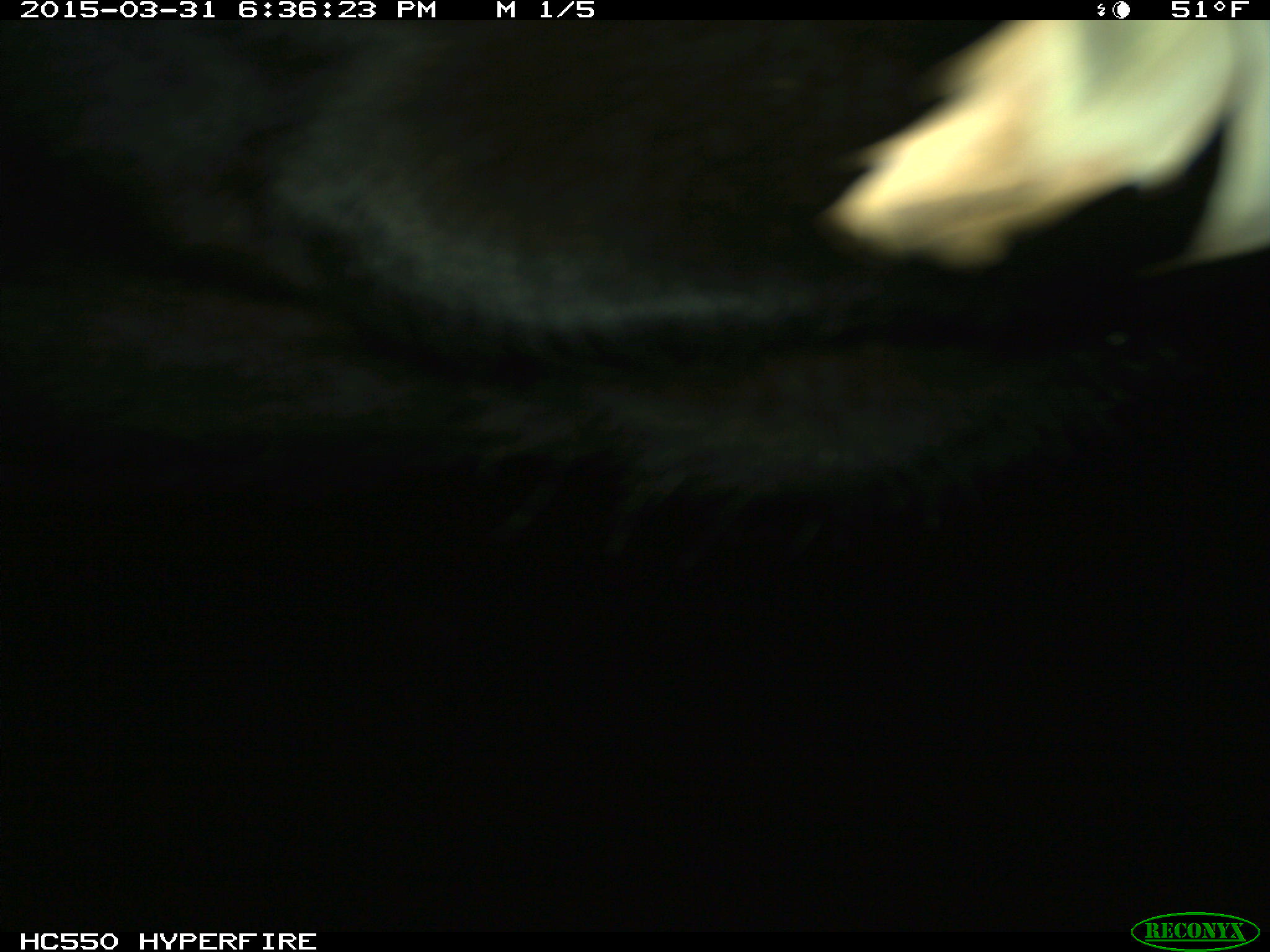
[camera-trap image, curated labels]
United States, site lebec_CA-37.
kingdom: Animalia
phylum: Chordata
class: Mammalia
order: Artiodactyla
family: Bovidae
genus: Bos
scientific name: Bos taurus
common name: domestic cow